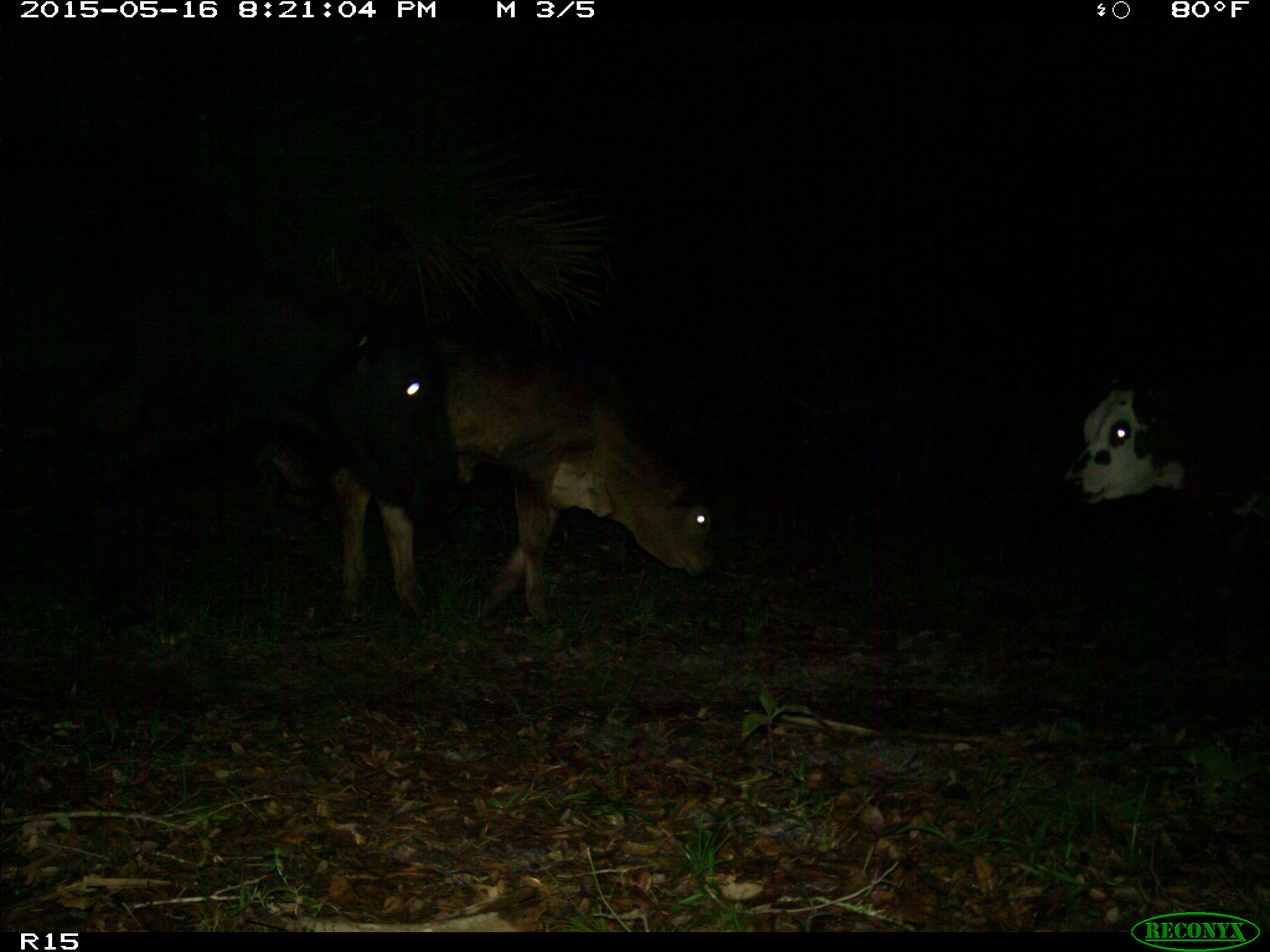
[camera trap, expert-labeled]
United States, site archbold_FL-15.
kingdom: Animalia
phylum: Chordata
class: Mammalia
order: Artiodactyla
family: Bovidae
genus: Bos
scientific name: Bos taurus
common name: domestic cow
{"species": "Bos taurus (domestic cow)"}